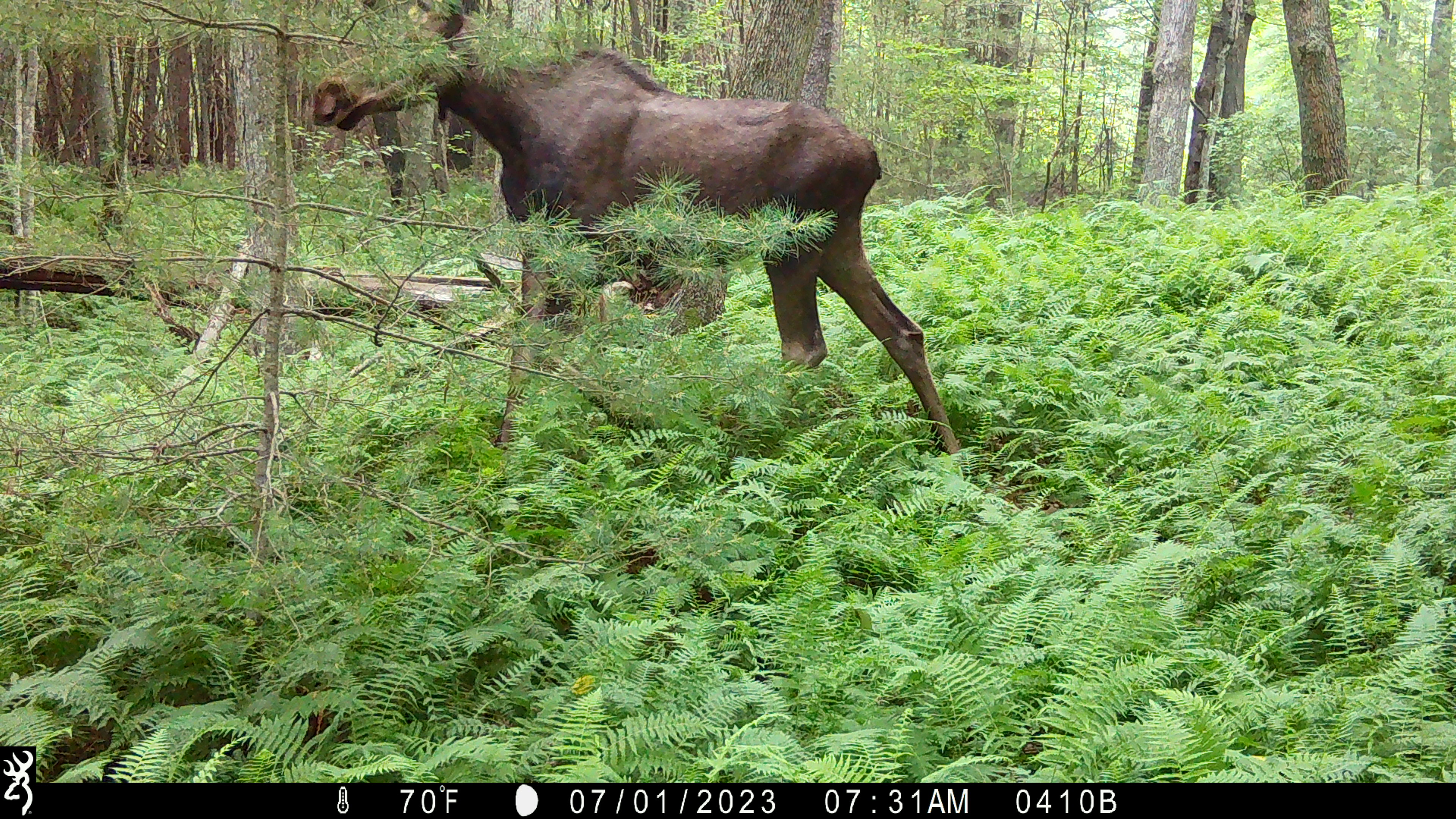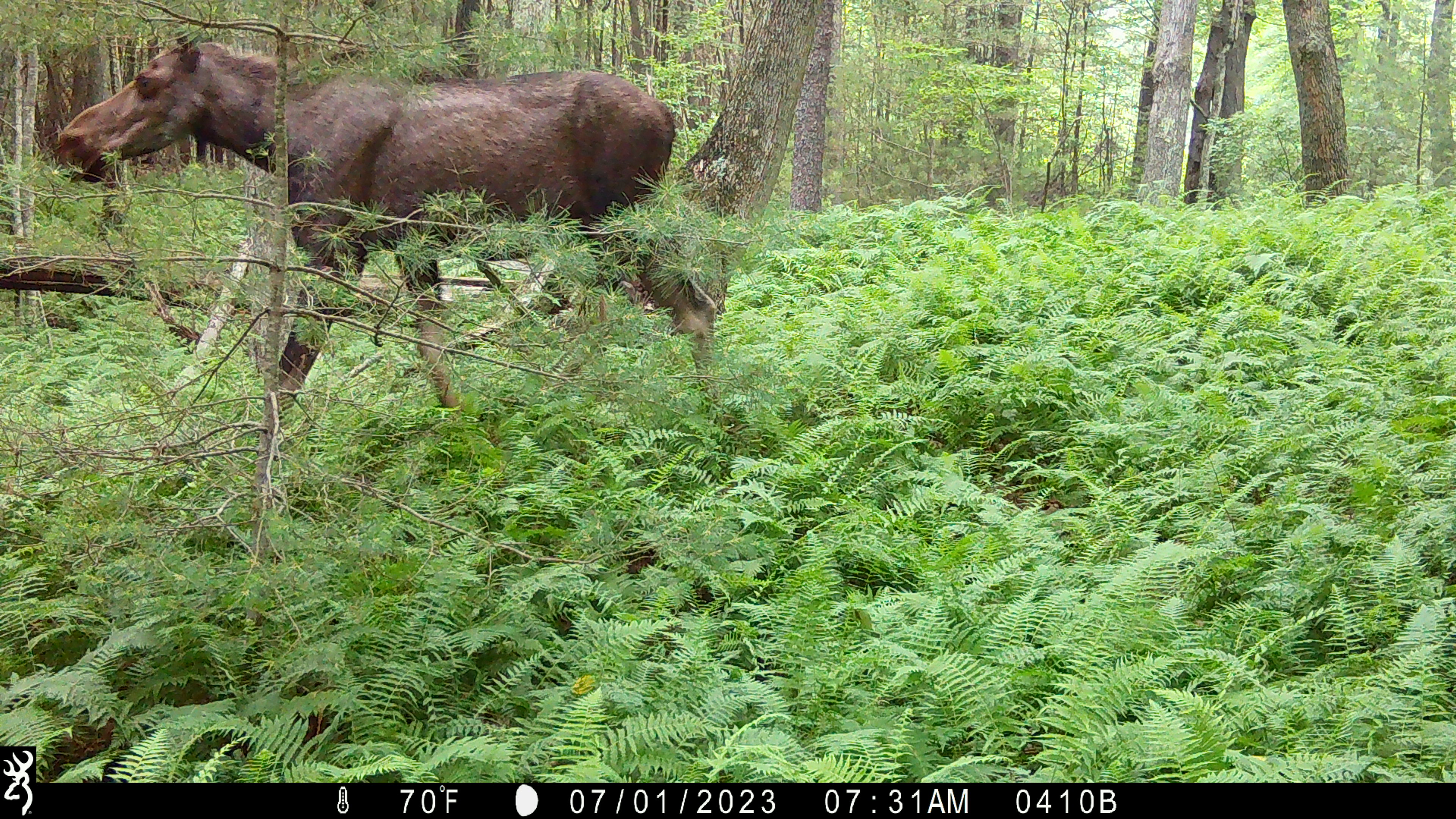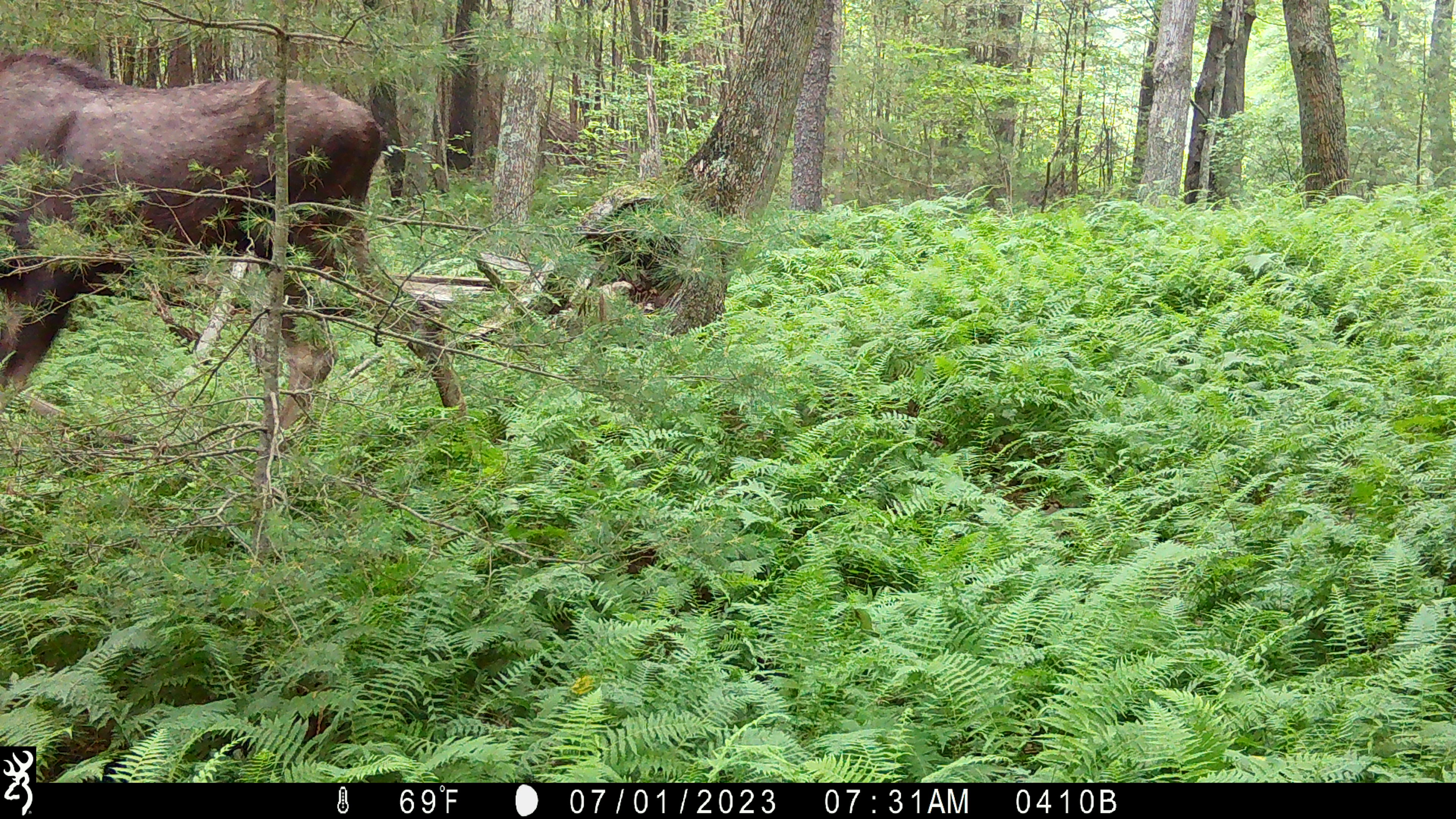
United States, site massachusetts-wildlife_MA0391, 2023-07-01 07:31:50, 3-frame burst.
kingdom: Animalia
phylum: Chordata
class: Mammalia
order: Artiodactyla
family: Cervidae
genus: Alces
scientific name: Alces alces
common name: moose